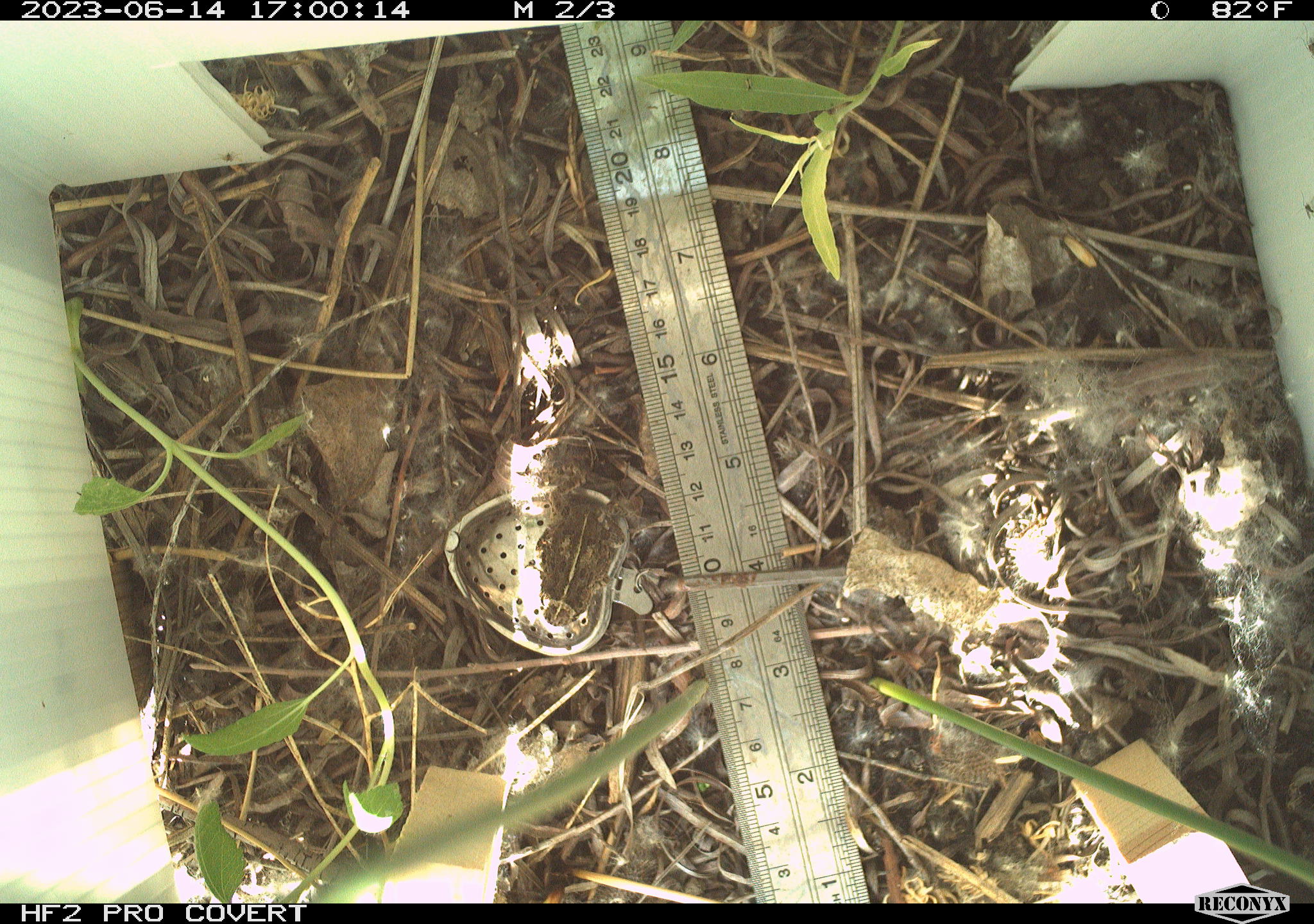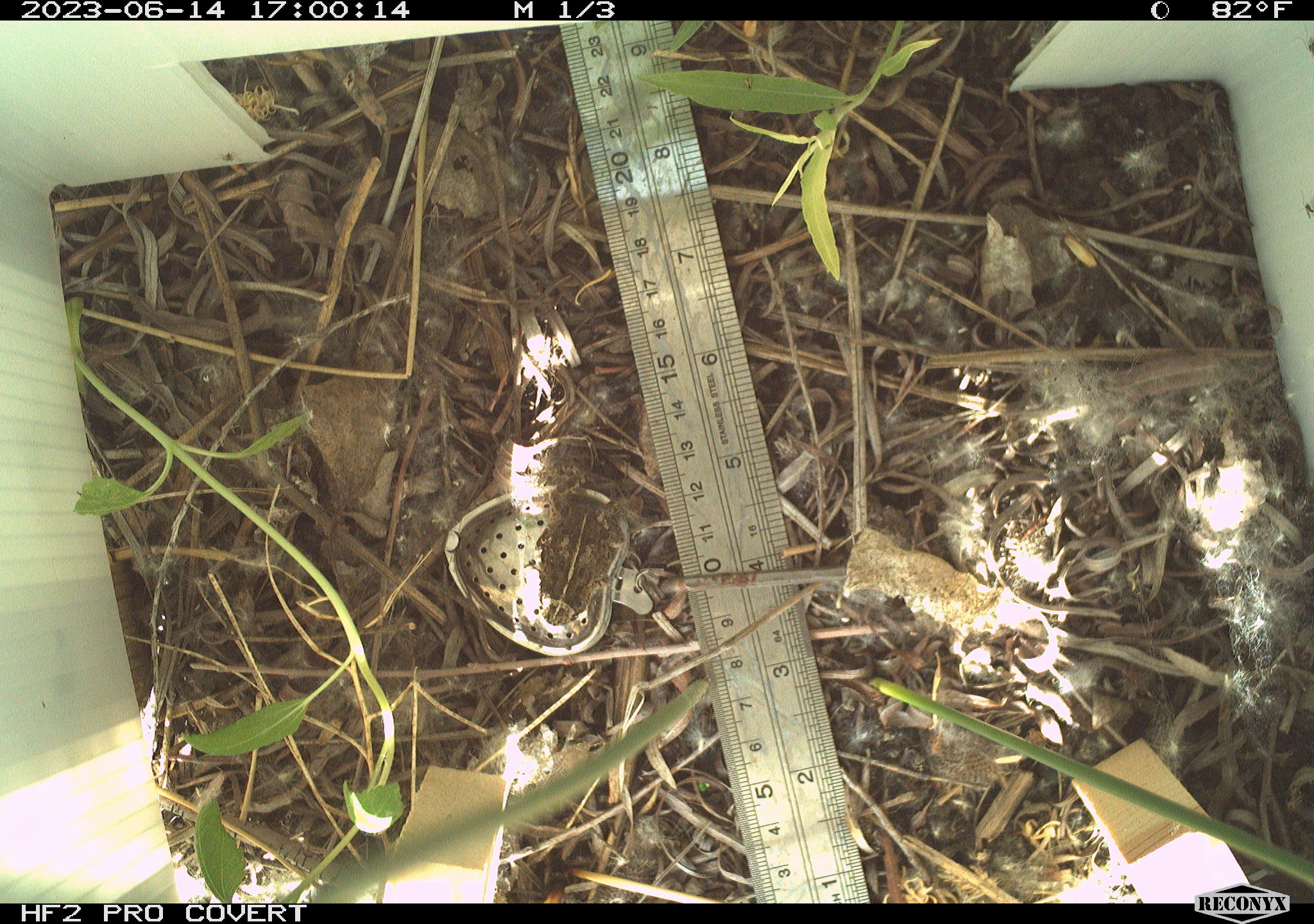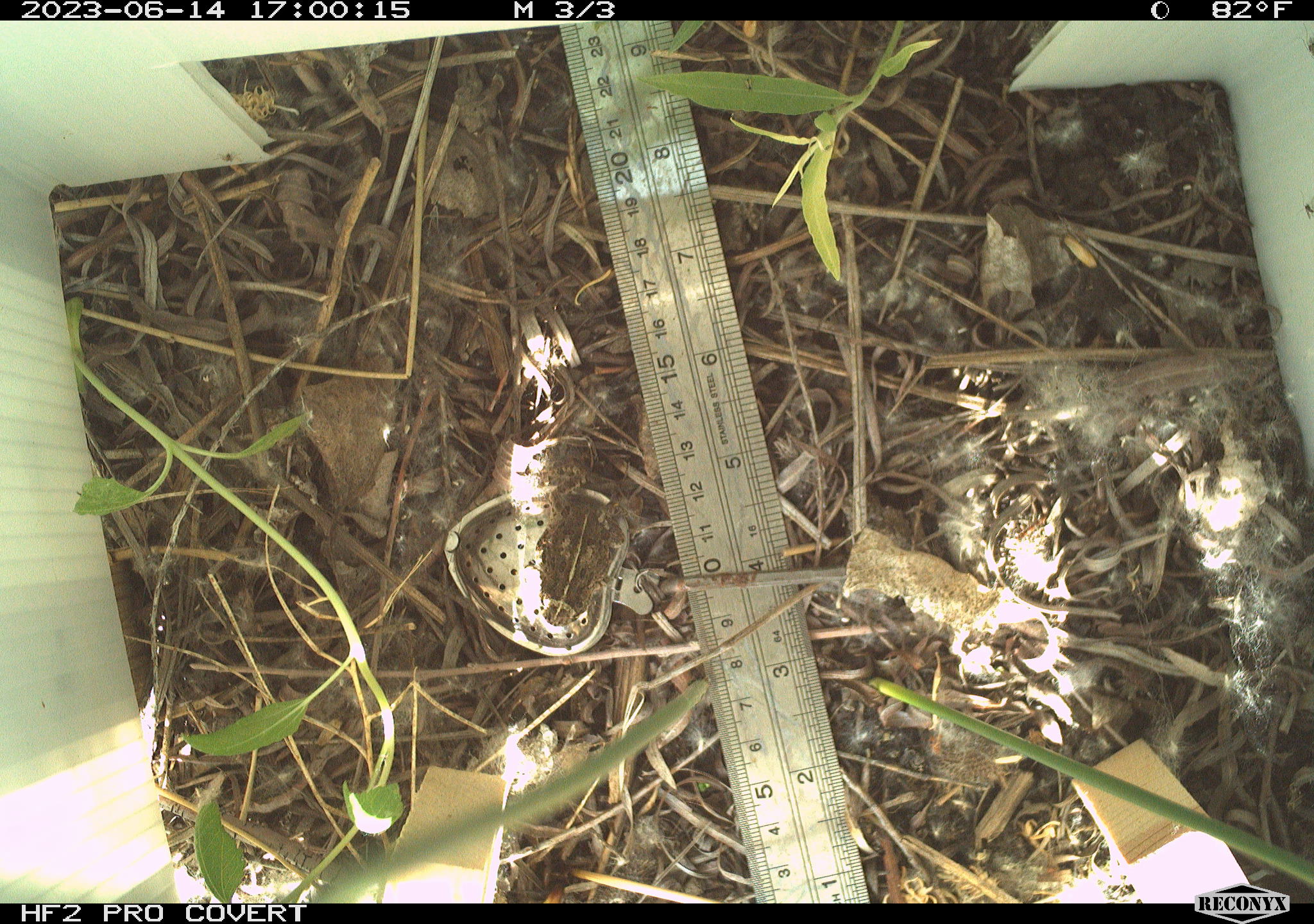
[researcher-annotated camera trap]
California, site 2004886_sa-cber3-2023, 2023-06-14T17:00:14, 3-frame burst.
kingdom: Animalia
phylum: Chordata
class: Amphibia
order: Anura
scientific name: Anura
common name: frogs